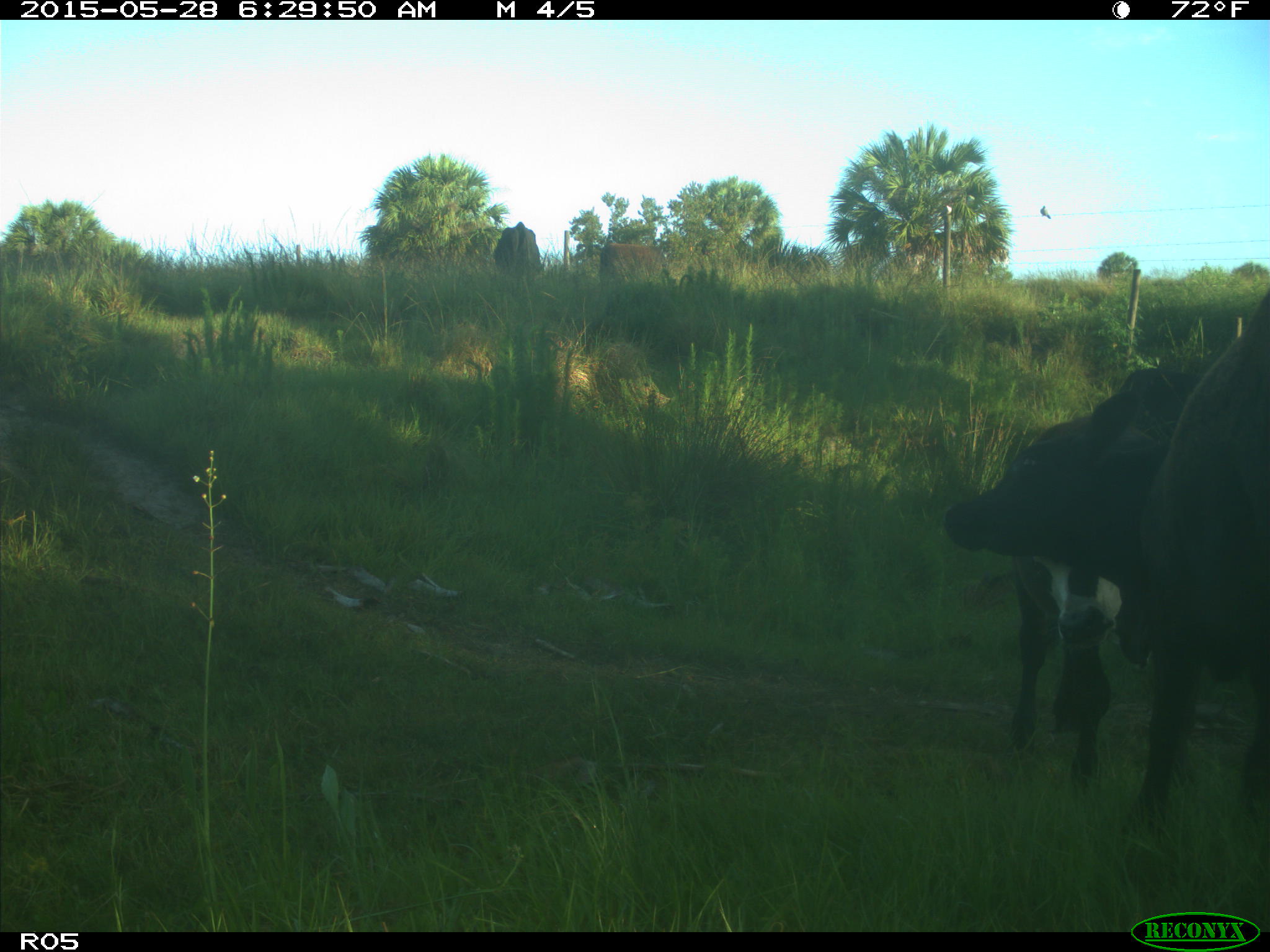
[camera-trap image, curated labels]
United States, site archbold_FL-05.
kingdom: Animalia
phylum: Chordata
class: Mammalia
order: Artiodactyla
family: Bovidae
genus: Bos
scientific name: Bos taurus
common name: domestic cow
Bos taurus (domestic cow).